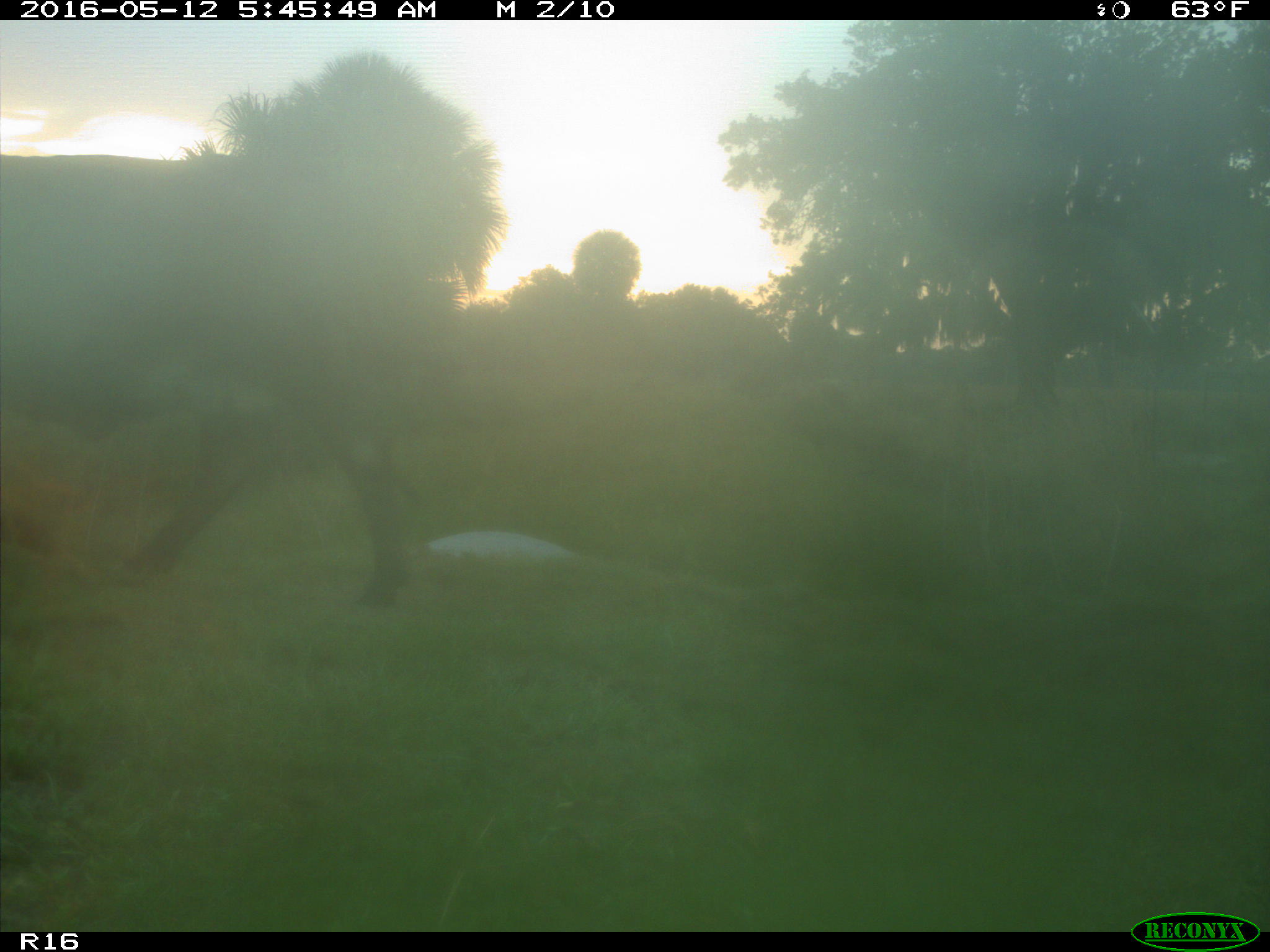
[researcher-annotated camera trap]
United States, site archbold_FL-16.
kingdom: Animalia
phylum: Chordata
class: Mammalia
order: Artiodactyla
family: Bovidae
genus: Bos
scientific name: Bos taurus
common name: domestic cow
Bos taurus (domestic cow).